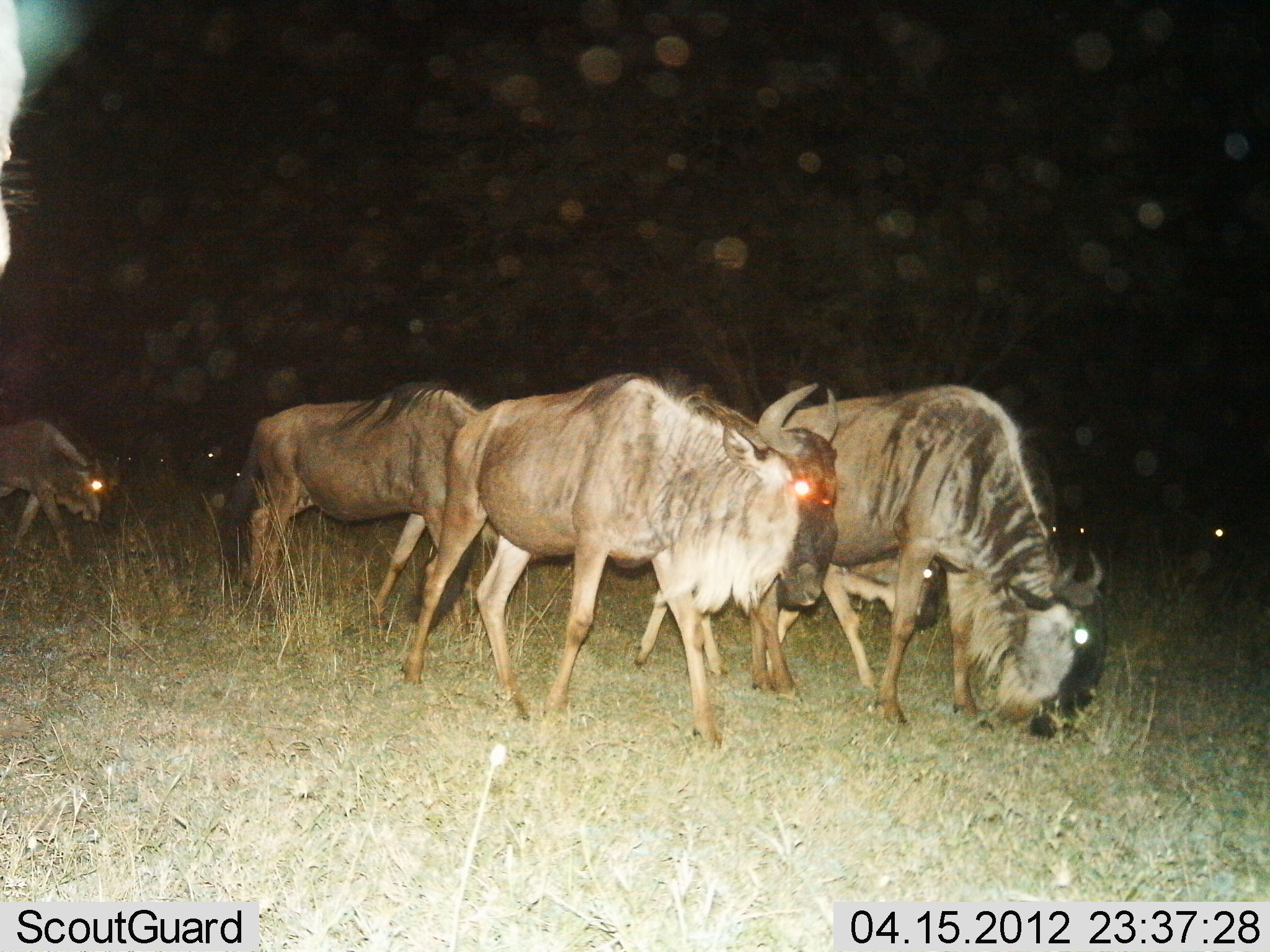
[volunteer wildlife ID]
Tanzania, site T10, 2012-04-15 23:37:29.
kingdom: Animalia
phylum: Chordata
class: Mammalia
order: Artiodactyla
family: Bovidae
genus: Connochaetes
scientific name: Connochaetes taurinus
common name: blue wildebeest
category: wildebeest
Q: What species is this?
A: Wildebeest (blue wildebeest) (Connochaetes taurinus).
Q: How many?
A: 5.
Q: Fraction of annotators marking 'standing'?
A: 44%.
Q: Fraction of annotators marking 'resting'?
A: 0%.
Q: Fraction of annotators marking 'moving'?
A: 78%.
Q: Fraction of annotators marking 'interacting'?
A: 0%.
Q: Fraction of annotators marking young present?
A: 17%.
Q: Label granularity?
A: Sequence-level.